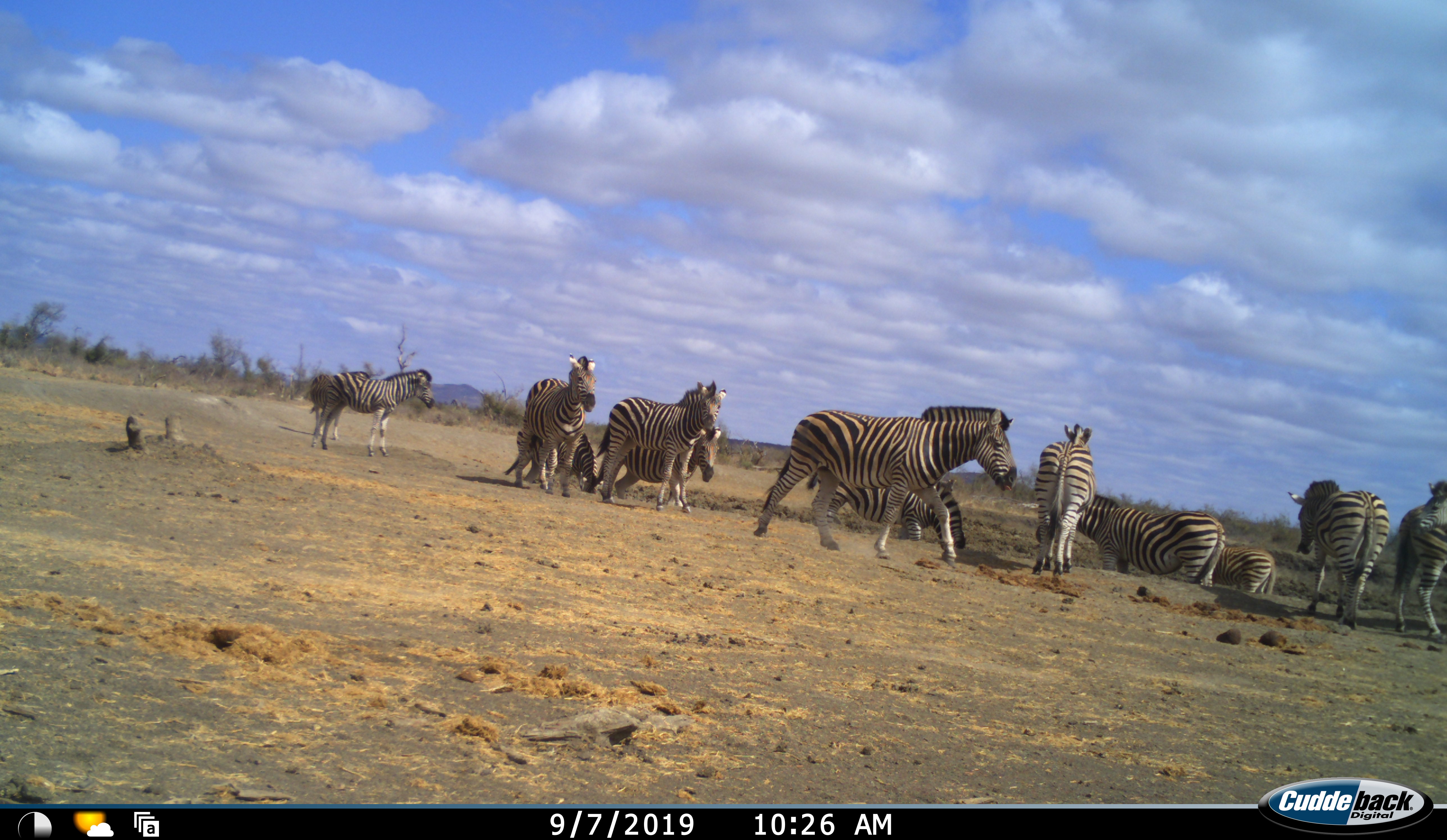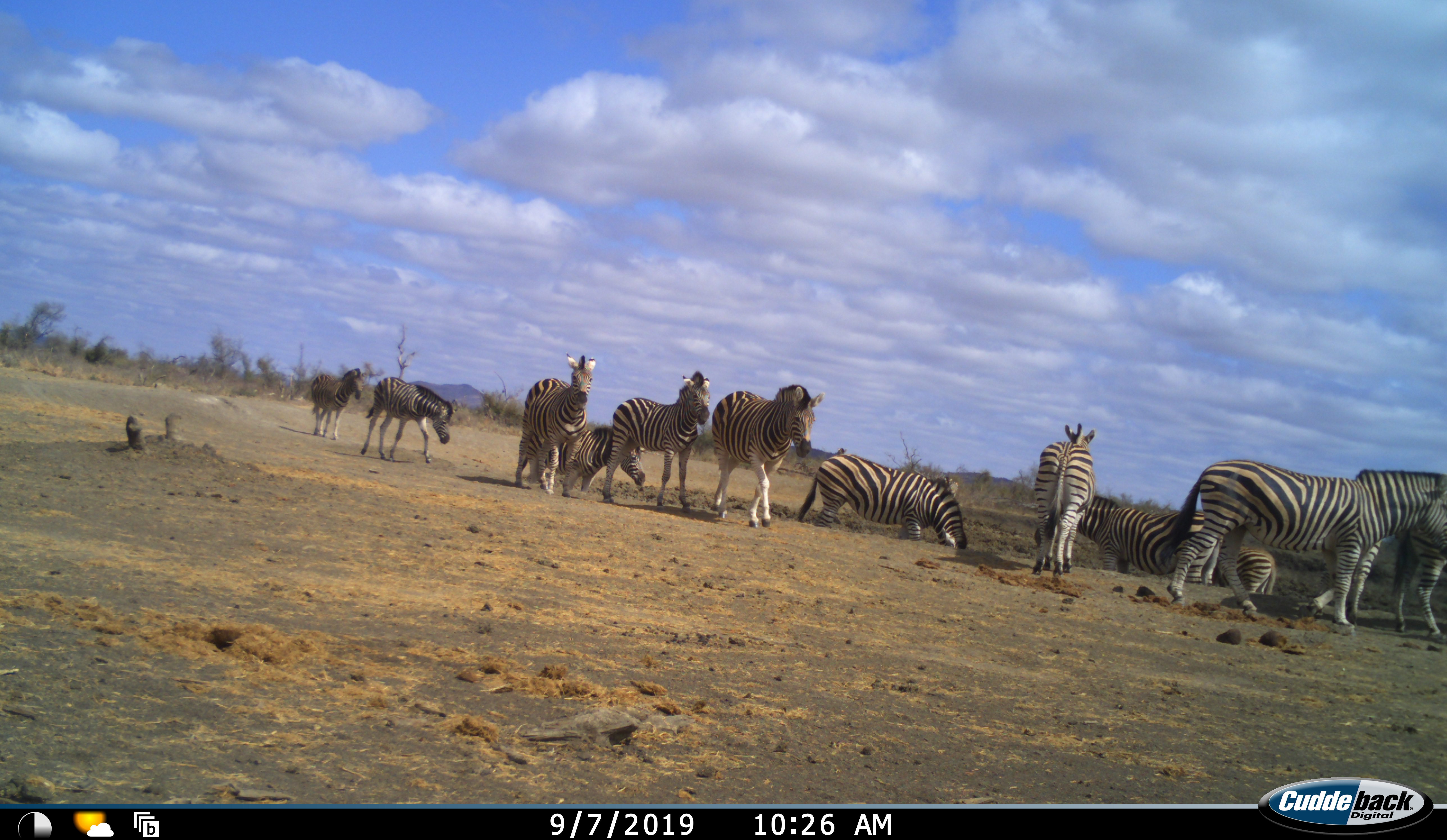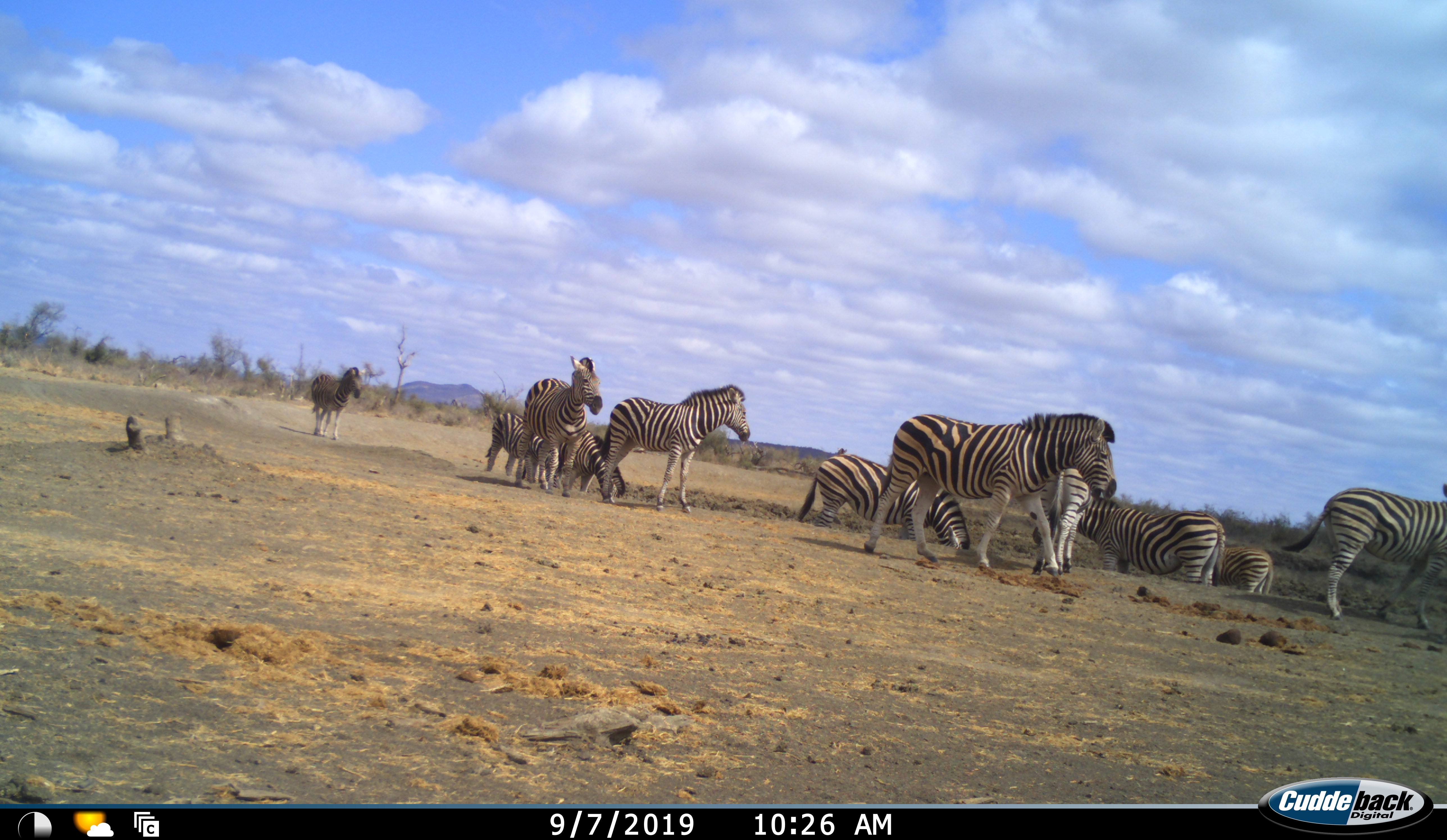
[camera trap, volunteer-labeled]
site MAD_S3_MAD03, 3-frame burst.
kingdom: Animalia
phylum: Chordata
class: Mammalia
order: Perissodactyla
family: Equidae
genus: Equus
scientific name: Equus quagga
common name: plains zebra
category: zebraplains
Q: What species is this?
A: Zebraplains (plains zebra) (Equus quagga).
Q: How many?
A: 11-50.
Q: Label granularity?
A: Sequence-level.